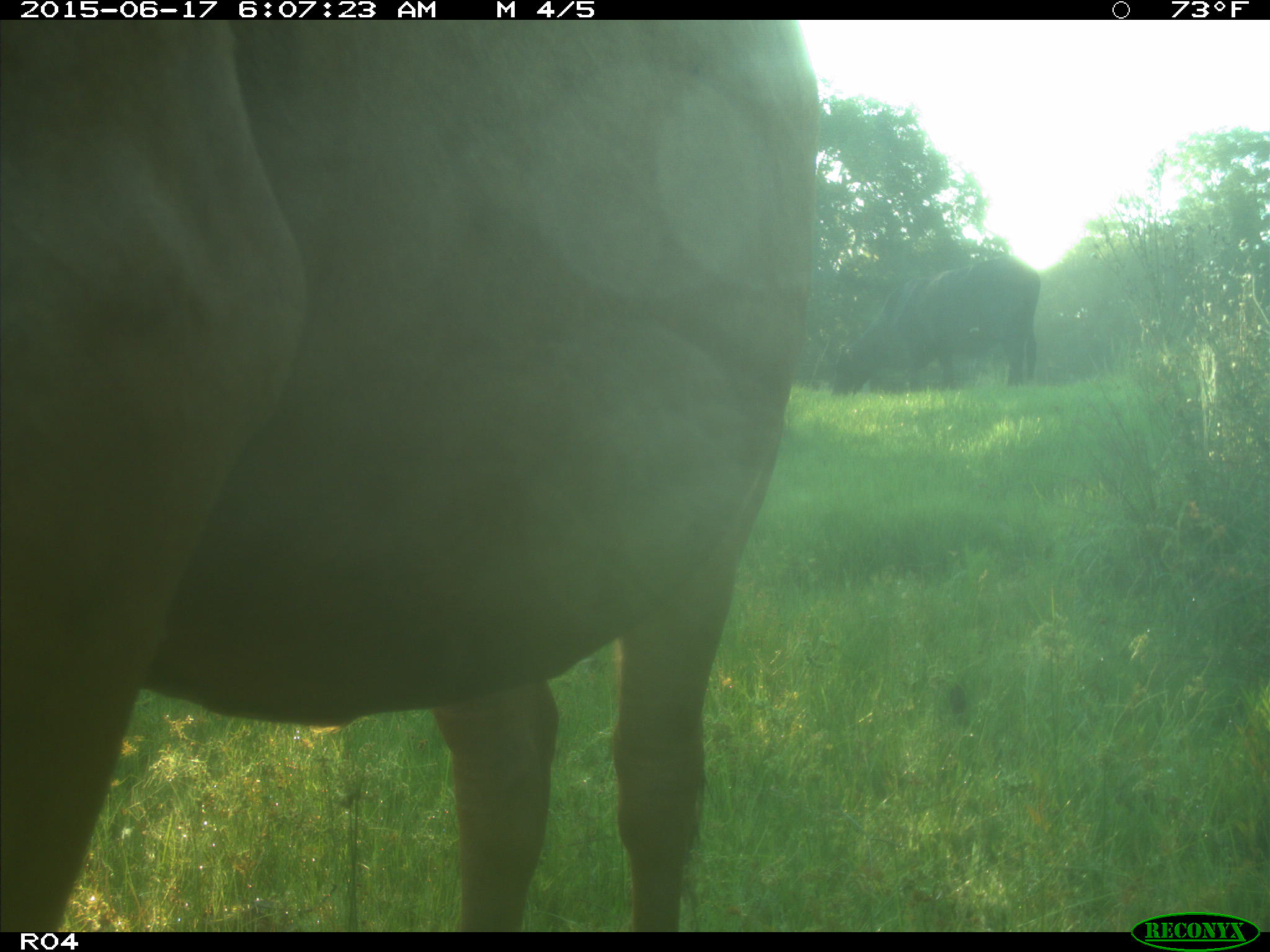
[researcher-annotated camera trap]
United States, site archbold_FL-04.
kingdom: Animalia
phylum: Chordata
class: Mammalia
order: Artiodactyla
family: Bovidae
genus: Bos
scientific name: Bos taurus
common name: domestic cow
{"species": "Bos taurus (domestic cow)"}